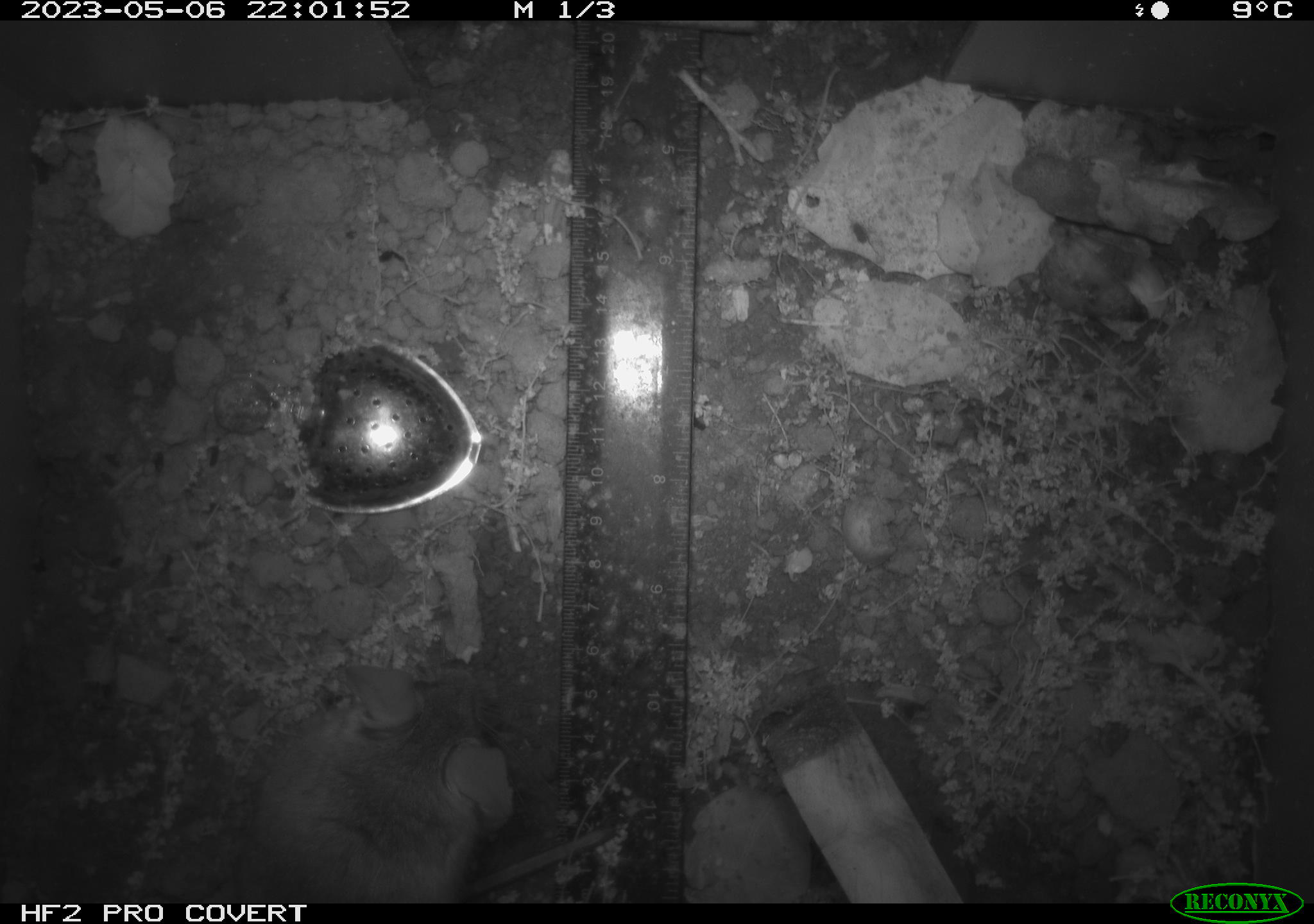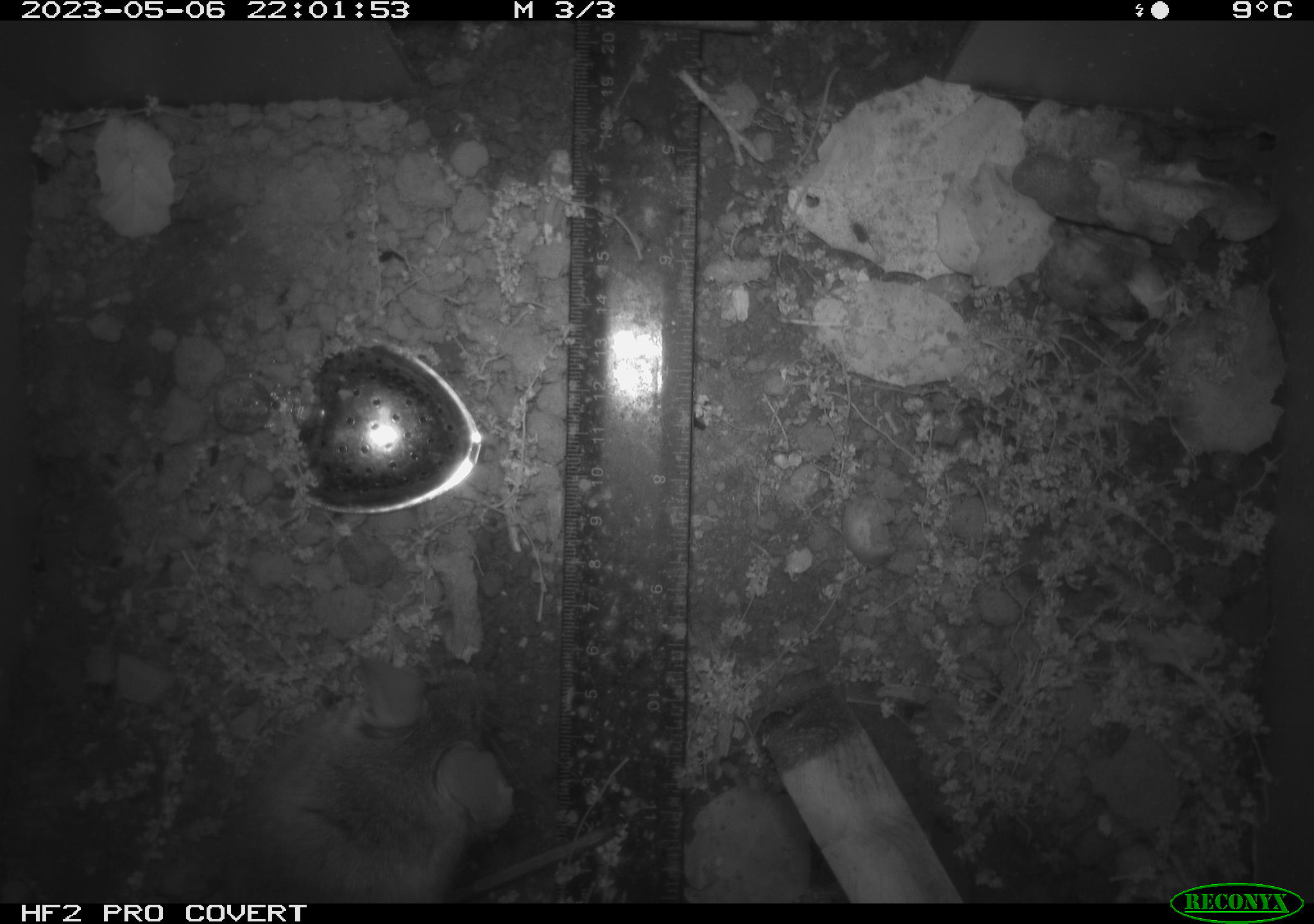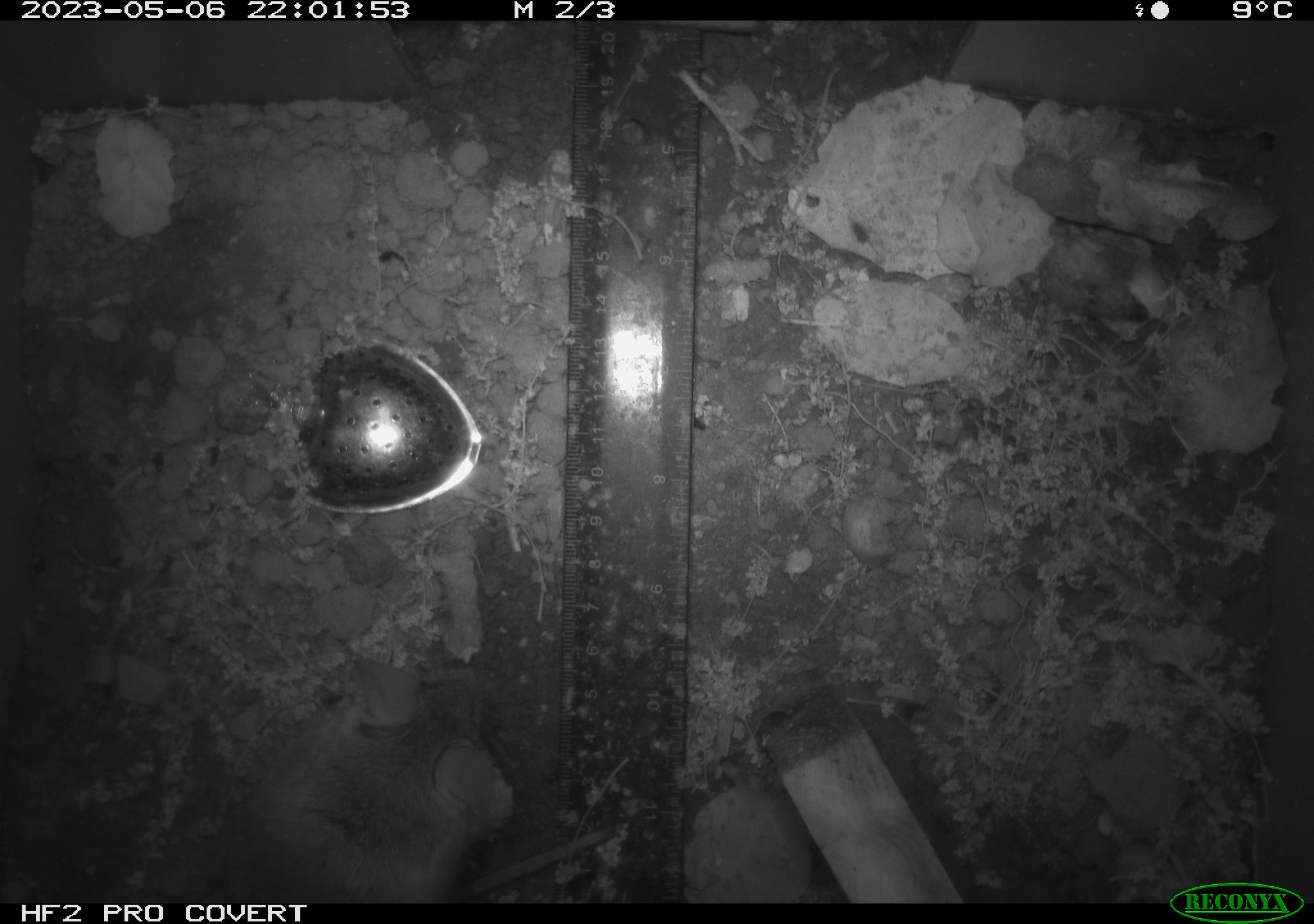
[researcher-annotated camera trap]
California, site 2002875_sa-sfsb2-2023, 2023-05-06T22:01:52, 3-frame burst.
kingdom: Animalia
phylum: Chordata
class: Mammalia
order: Rodentia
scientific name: Rodentia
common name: mouse species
Mouse species (Rodentia).